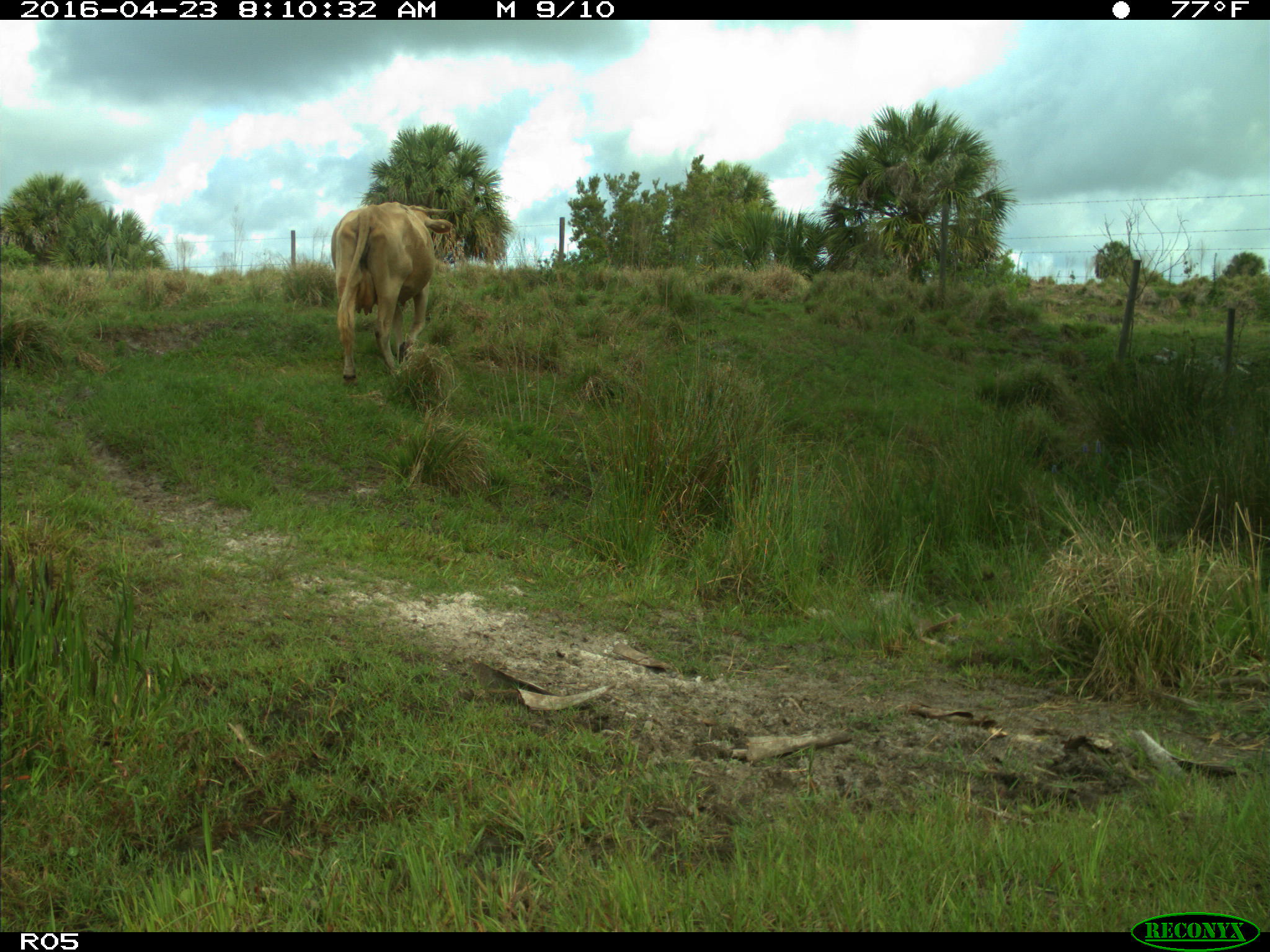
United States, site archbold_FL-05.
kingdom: Animalia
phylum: Chordata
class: Mammalia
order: Artiodactyla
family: Bovidae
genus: Bos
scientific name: Bos taurus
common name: domestic cow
Bos taurus (domestic cow).